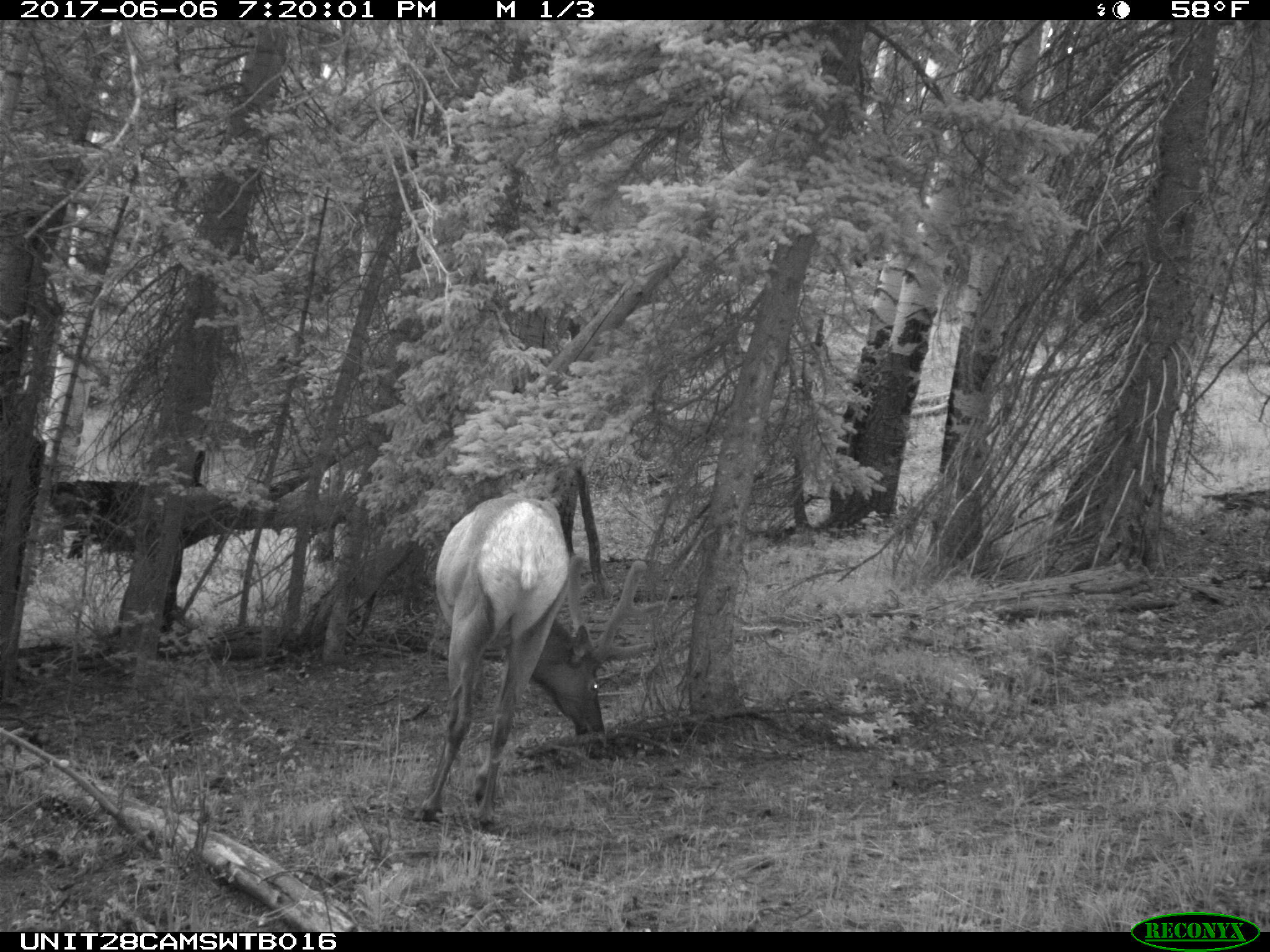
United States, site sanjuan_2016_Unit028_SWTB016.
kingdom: Animalia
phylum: Chordata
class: Mammalia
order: Artiodactyla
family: Cervidae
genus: Cervus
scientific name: Cervus elaphus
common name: red deer